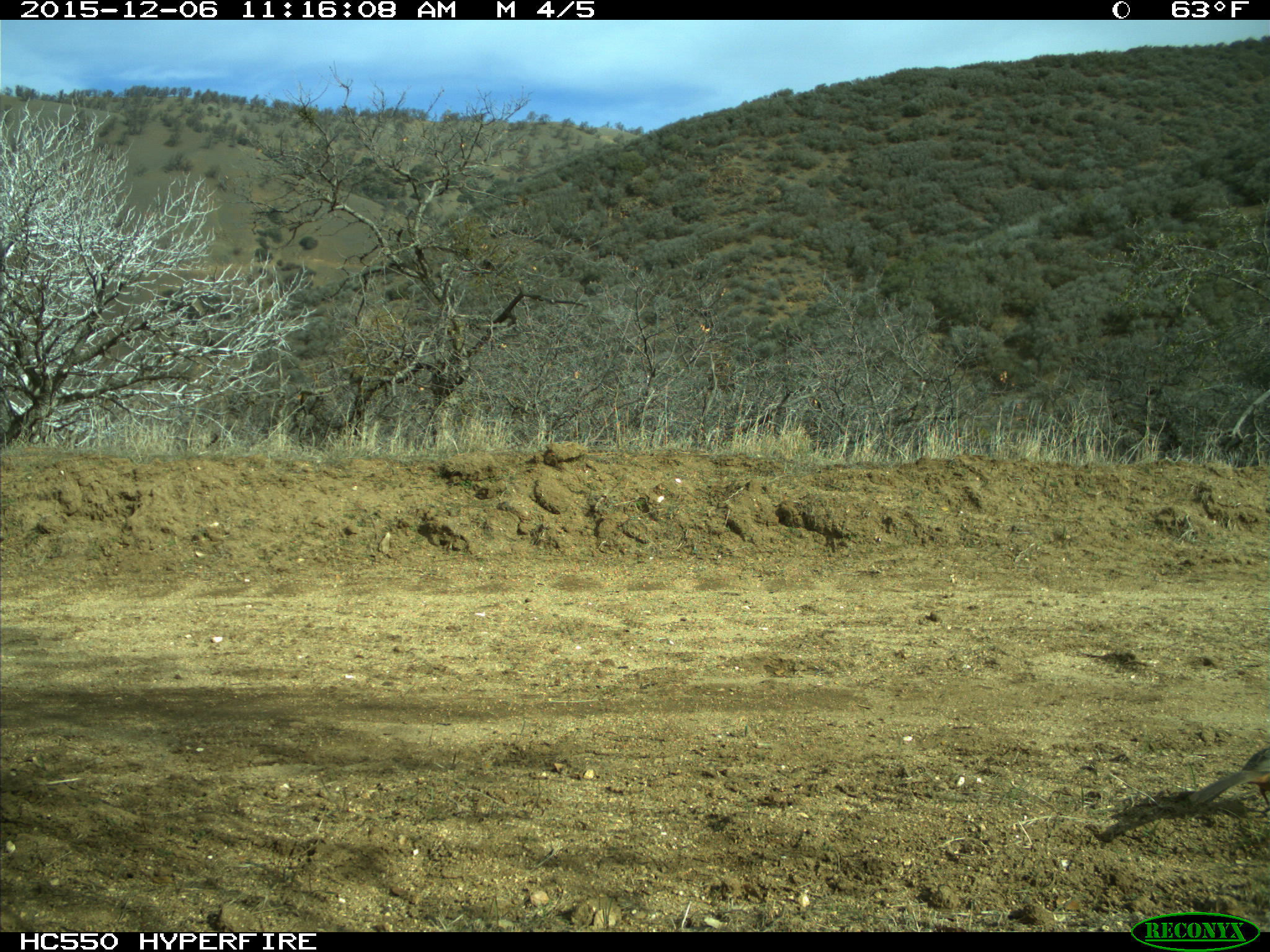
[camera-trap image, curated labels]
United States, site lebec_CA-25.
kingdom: Animalia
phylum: Chordata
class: Aves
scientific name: Aves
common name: birds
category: unidentified bird